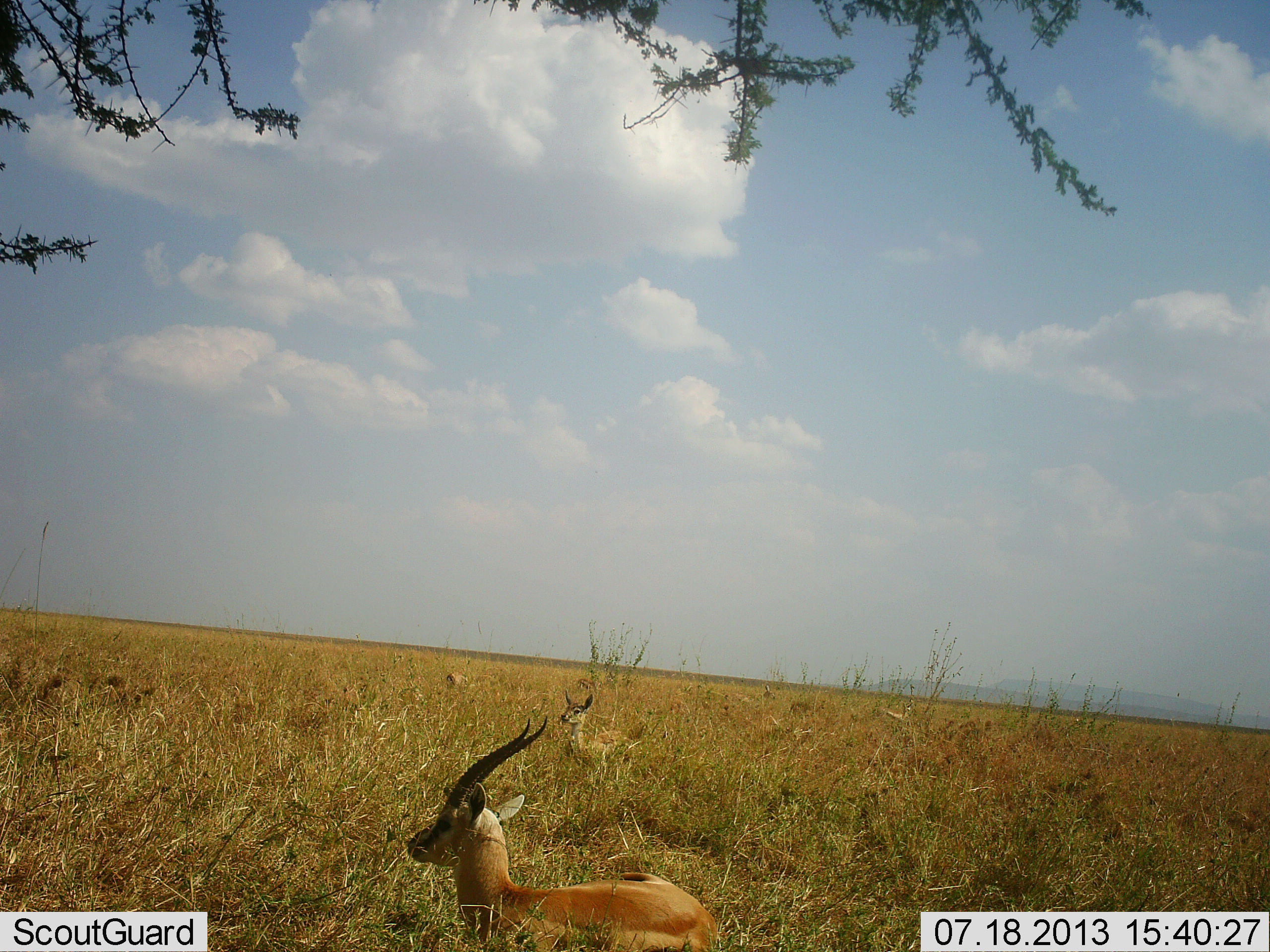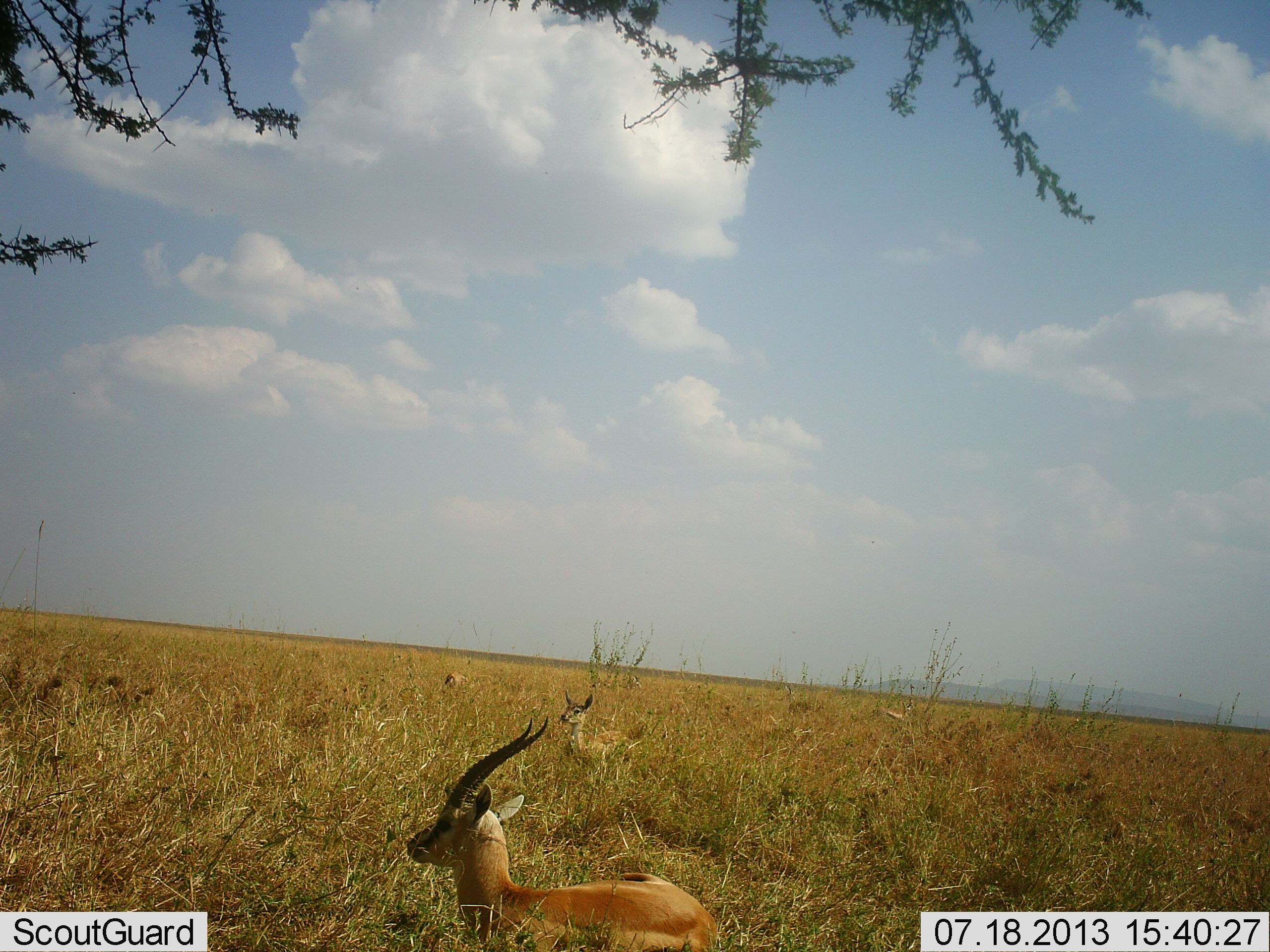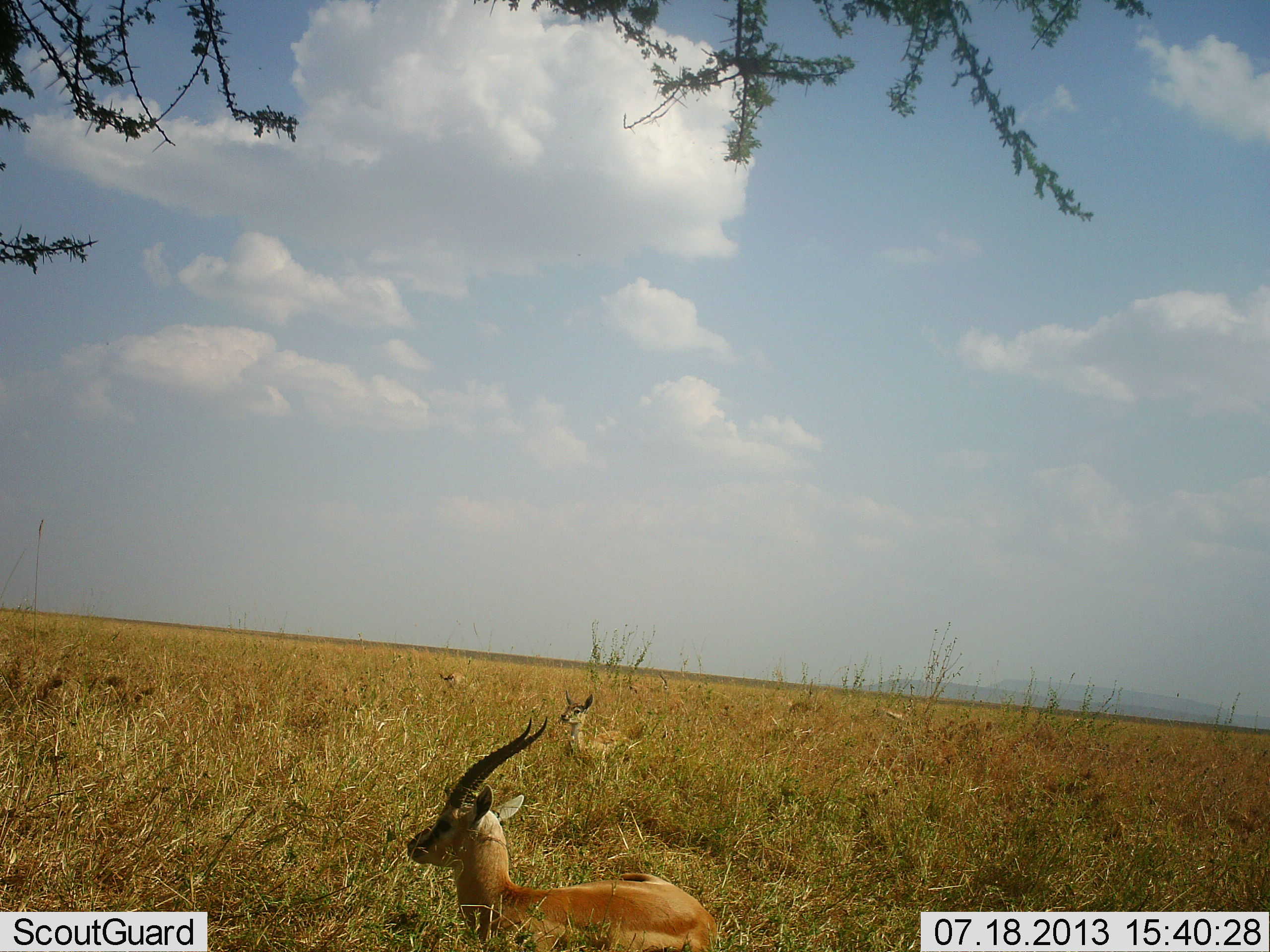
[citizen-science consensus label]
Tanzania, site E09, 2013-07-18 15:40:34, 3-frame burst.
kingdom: Animalia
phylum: Chordata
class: Mammalia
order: Artiodactyla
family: Bovidae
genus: Eudorcas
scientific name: Eudorcas thomsonii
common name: thomson's gazelle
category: gazellethomsons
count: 4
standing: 50%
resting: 62%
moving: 25%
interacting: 4%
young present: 0%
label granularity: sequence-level